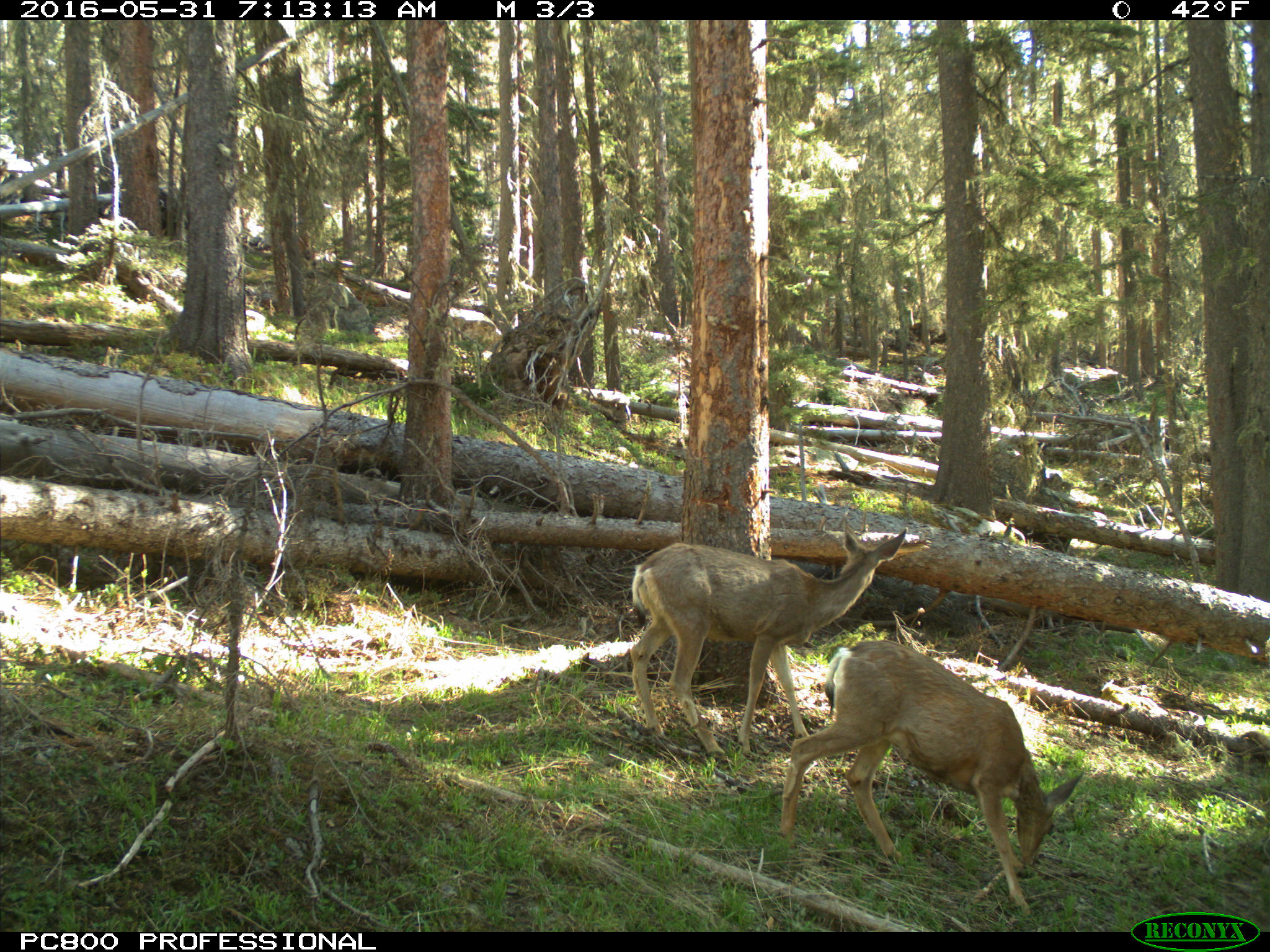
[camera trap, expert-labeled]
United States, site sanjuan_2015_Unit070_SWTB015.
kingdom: Animalia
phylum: Chordata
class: Mammalia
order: Artiodactyla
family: Cervidae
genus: Odocoileus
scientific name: Odocoileus hemionus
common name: mule deer